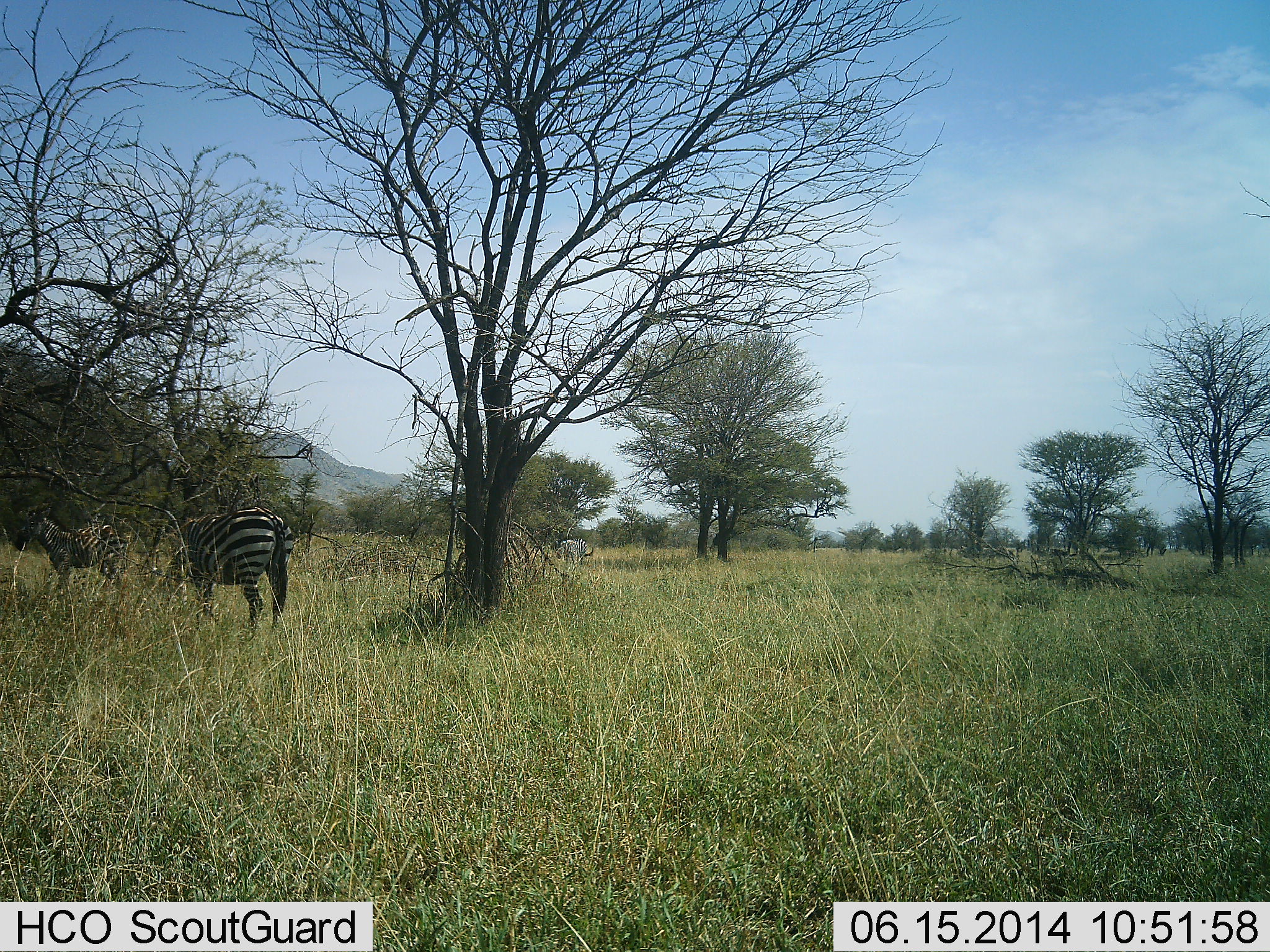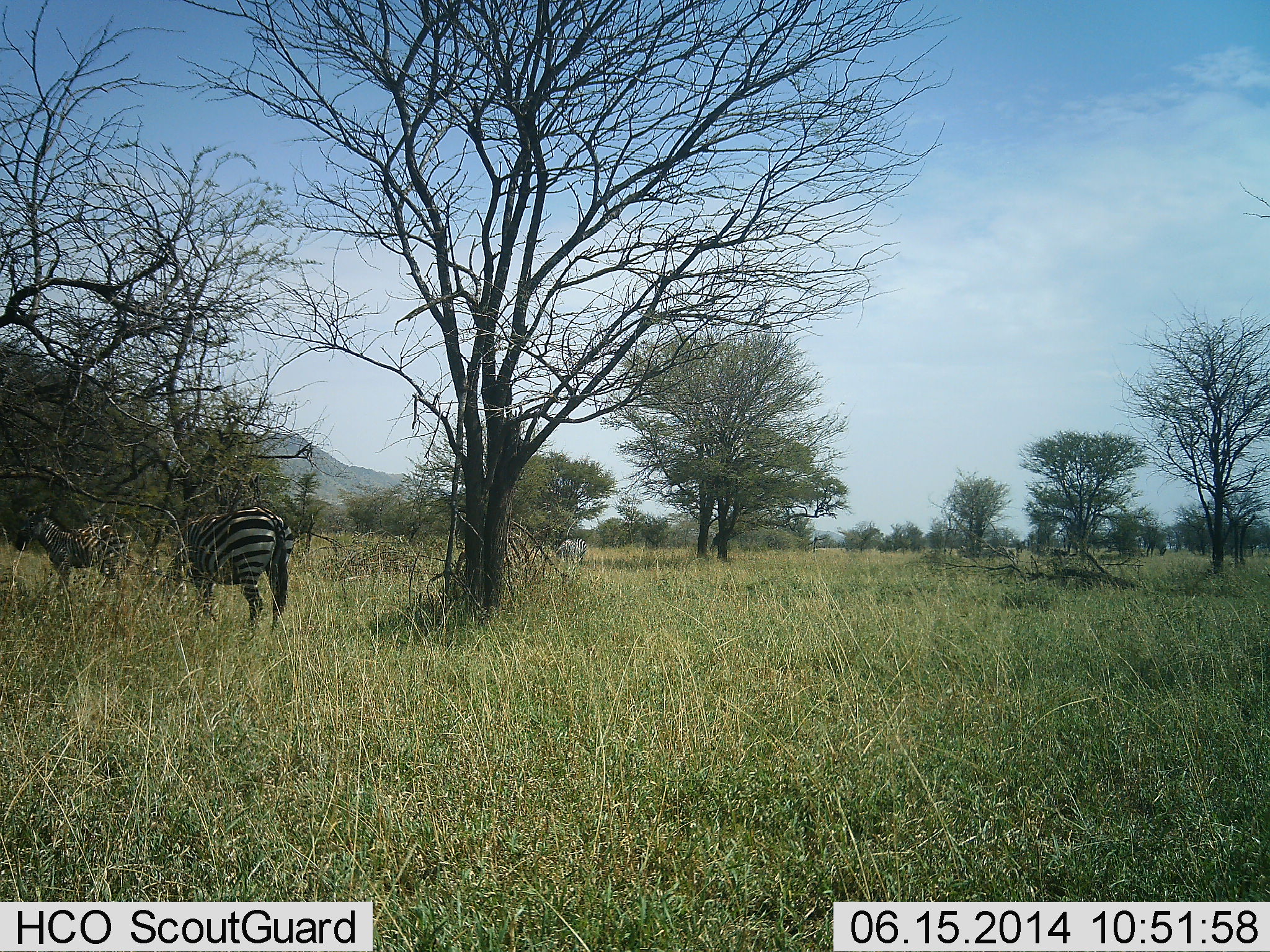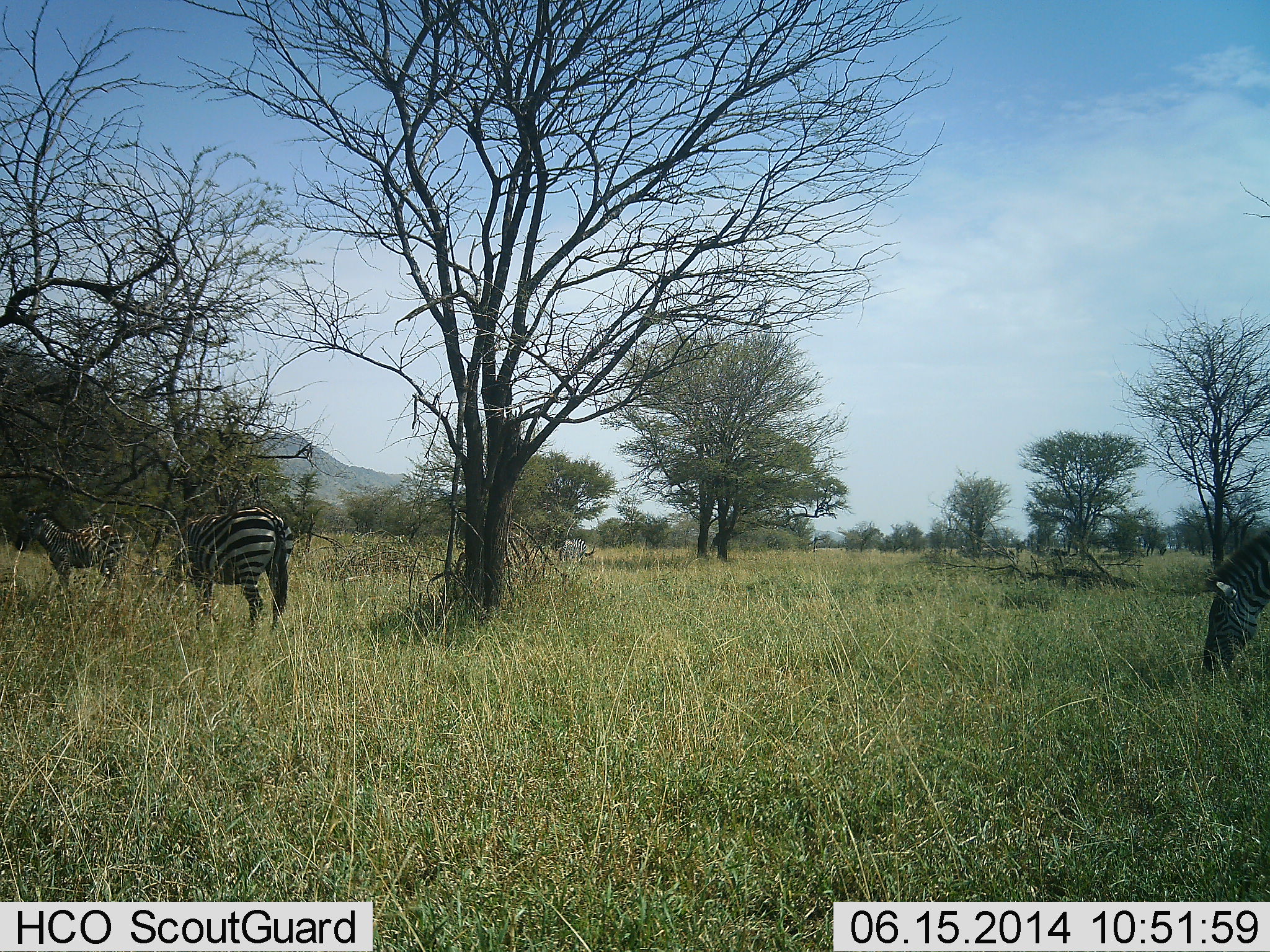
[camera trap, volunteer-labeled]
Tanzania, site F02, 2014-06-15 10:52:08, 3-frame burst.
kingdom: Animalia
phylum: Chordata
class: Mammalia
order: Perissodactyla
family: Equidae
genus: Equus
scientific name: Equus quagga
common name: plains zebra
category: zebra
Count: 3.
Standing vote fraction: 70%.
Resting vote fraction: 0%.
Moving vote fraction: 40%.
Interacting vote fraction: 0%.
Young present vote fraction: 0%.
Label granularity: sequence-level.